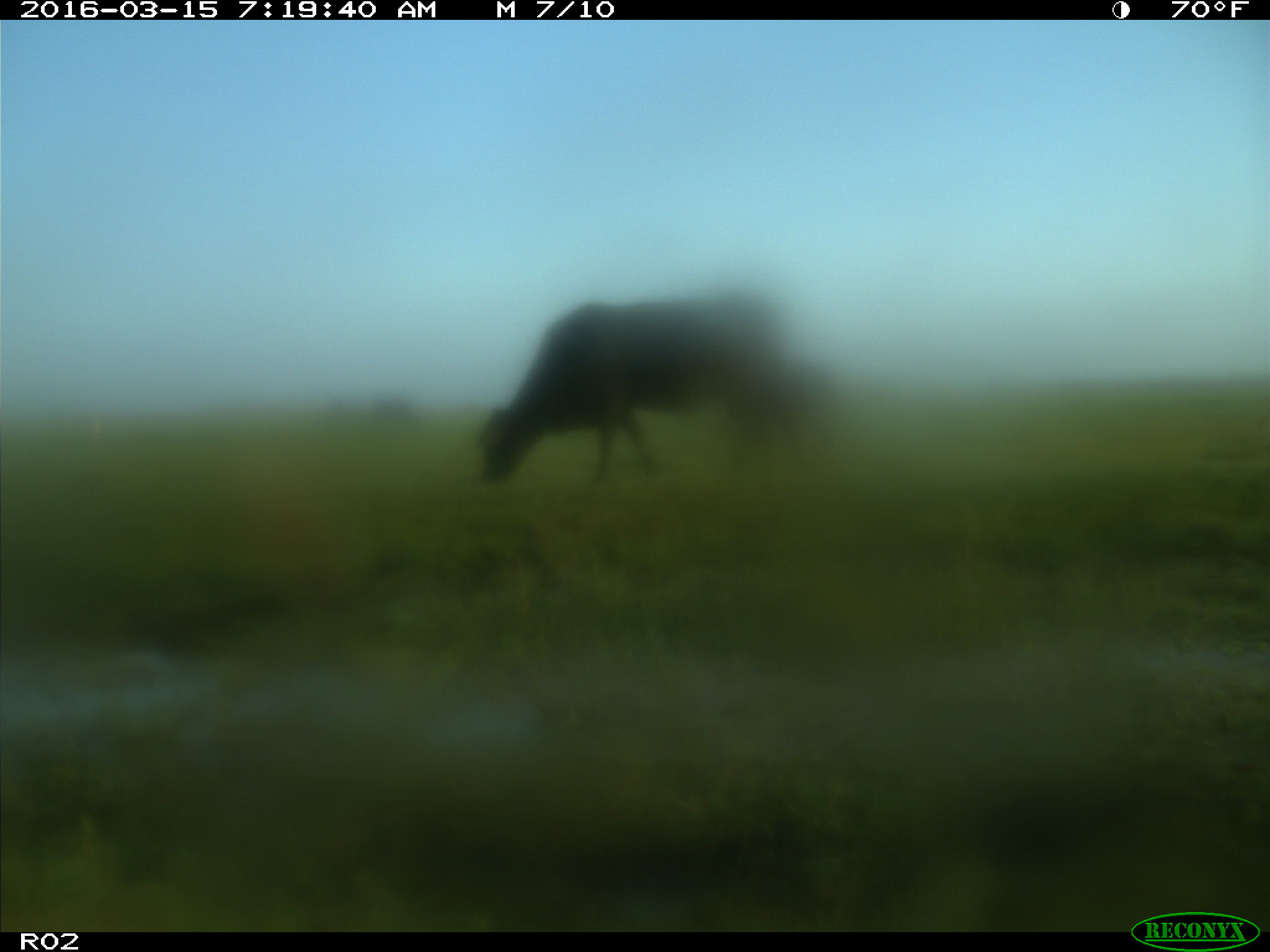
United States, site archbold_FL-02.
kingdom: Animalia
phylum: Chordata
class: Mammalia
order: Artiodactyla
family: Bovidae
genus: Bos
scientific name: Bos taurus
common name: domestic cow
Bos taurus (domestic cow).